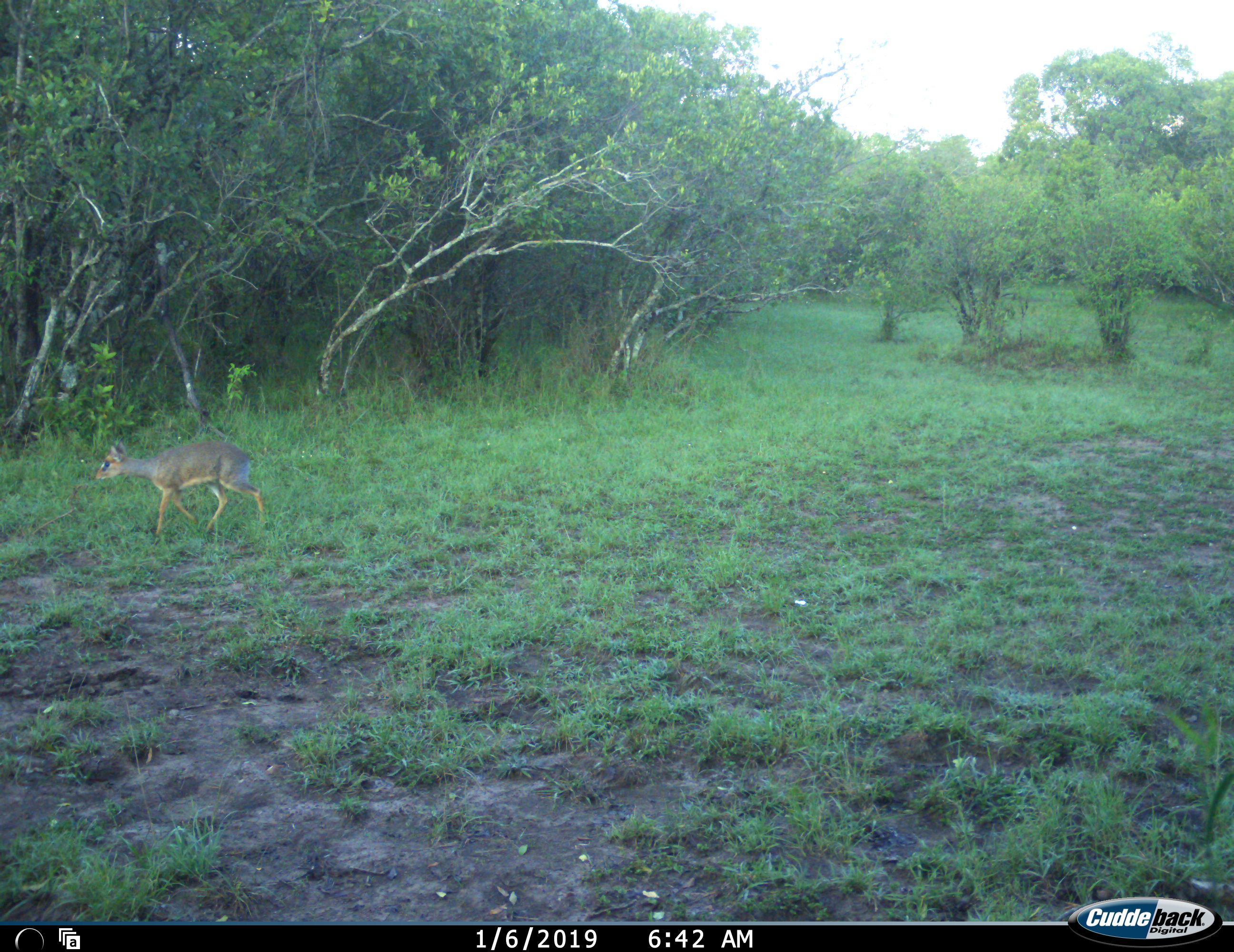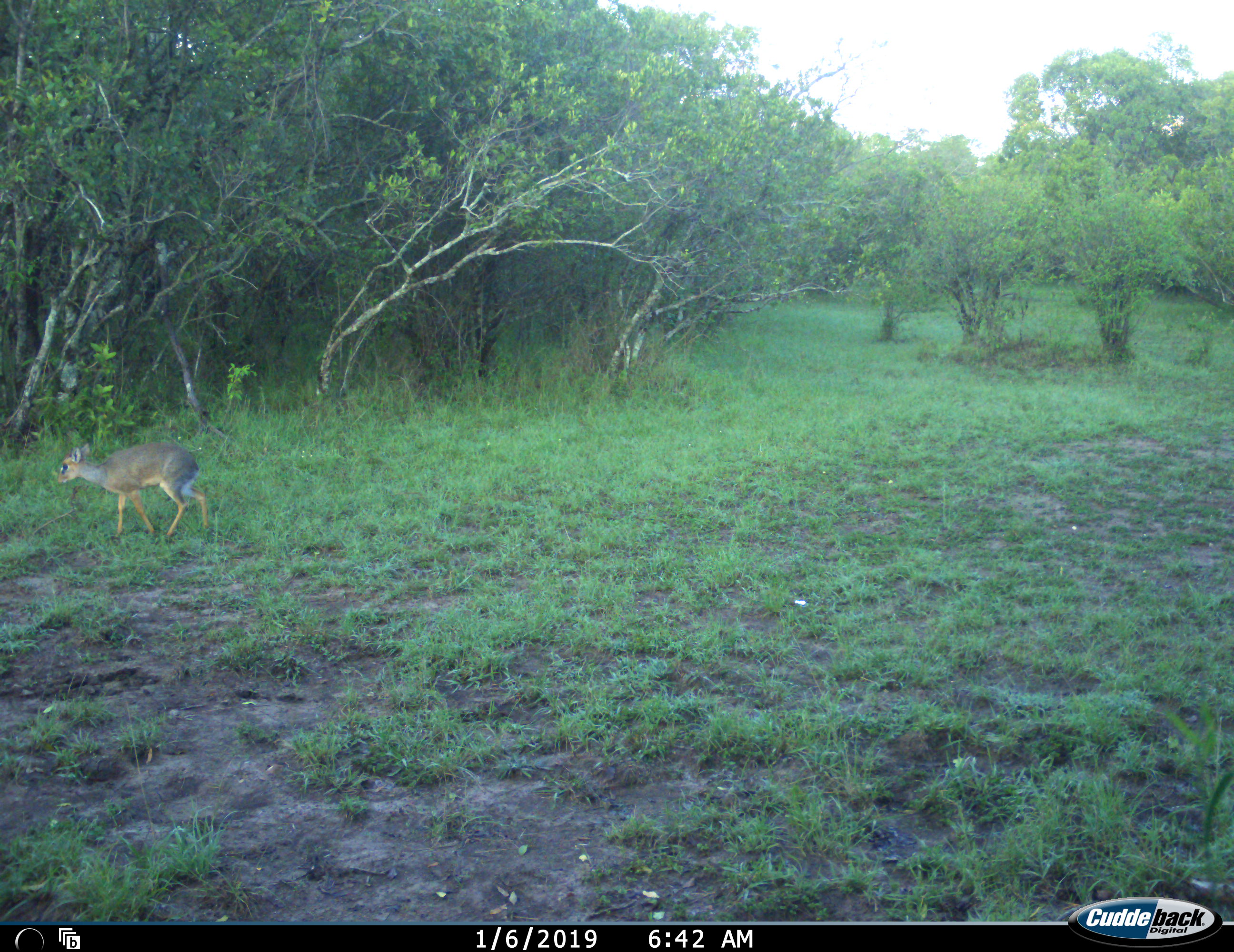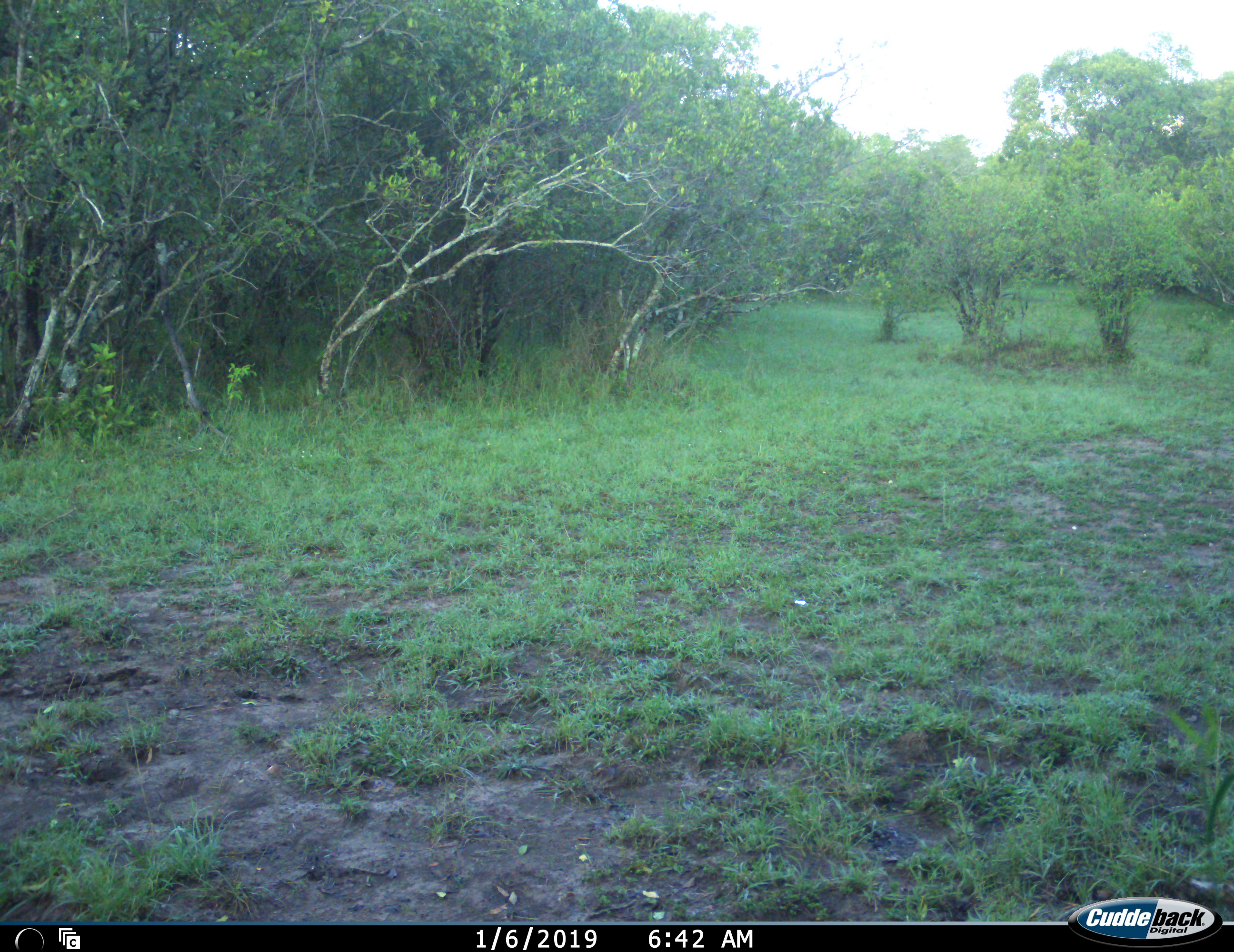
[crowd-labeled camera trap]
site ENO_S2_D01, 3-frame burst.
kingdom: Animalia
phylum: Chordata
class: Mammalia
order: Artiodactyla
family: Bovidae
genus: Madoqua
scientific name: Madoqua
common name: dik-dik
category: dikdik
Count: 1.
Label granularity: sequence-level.